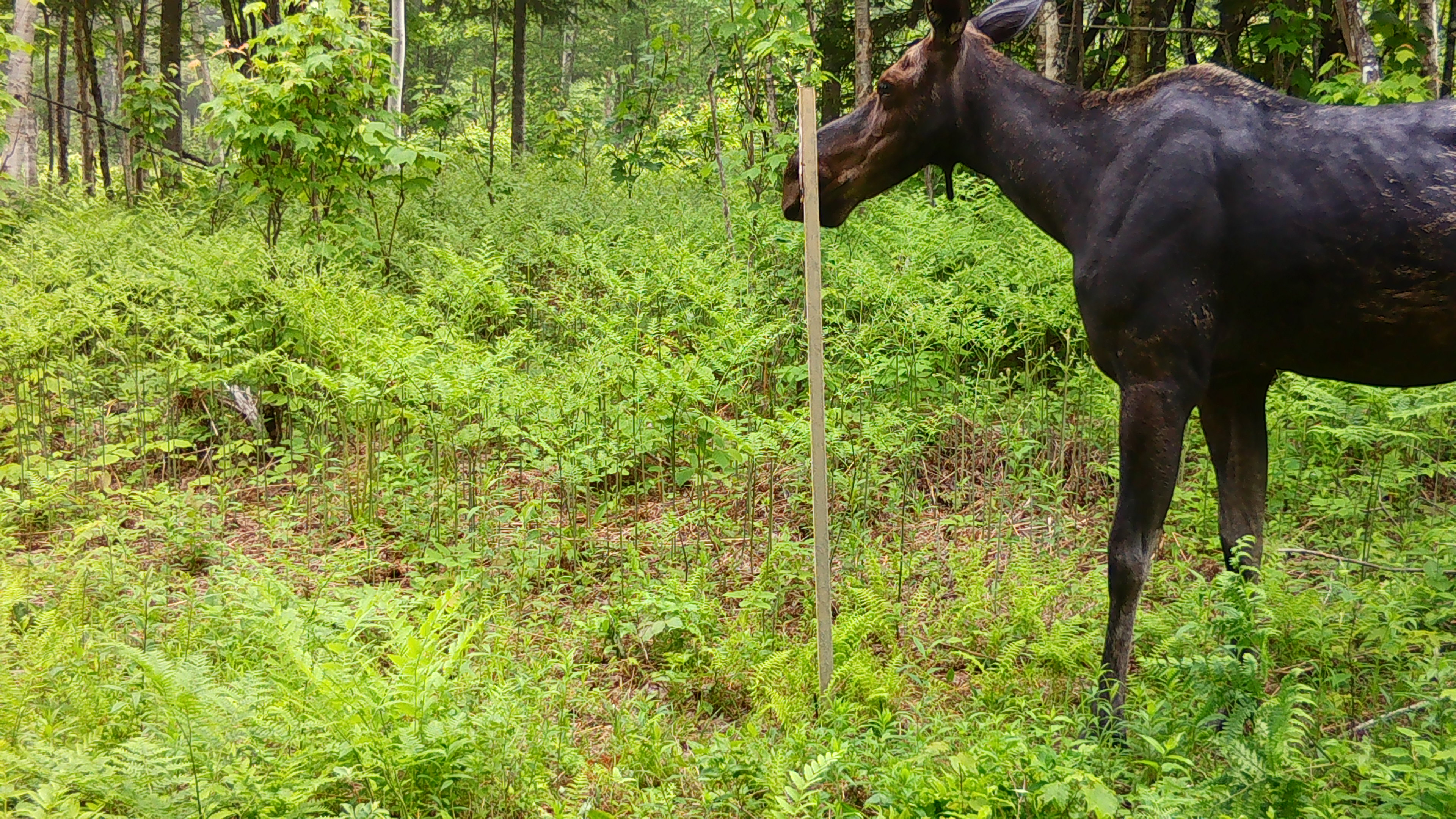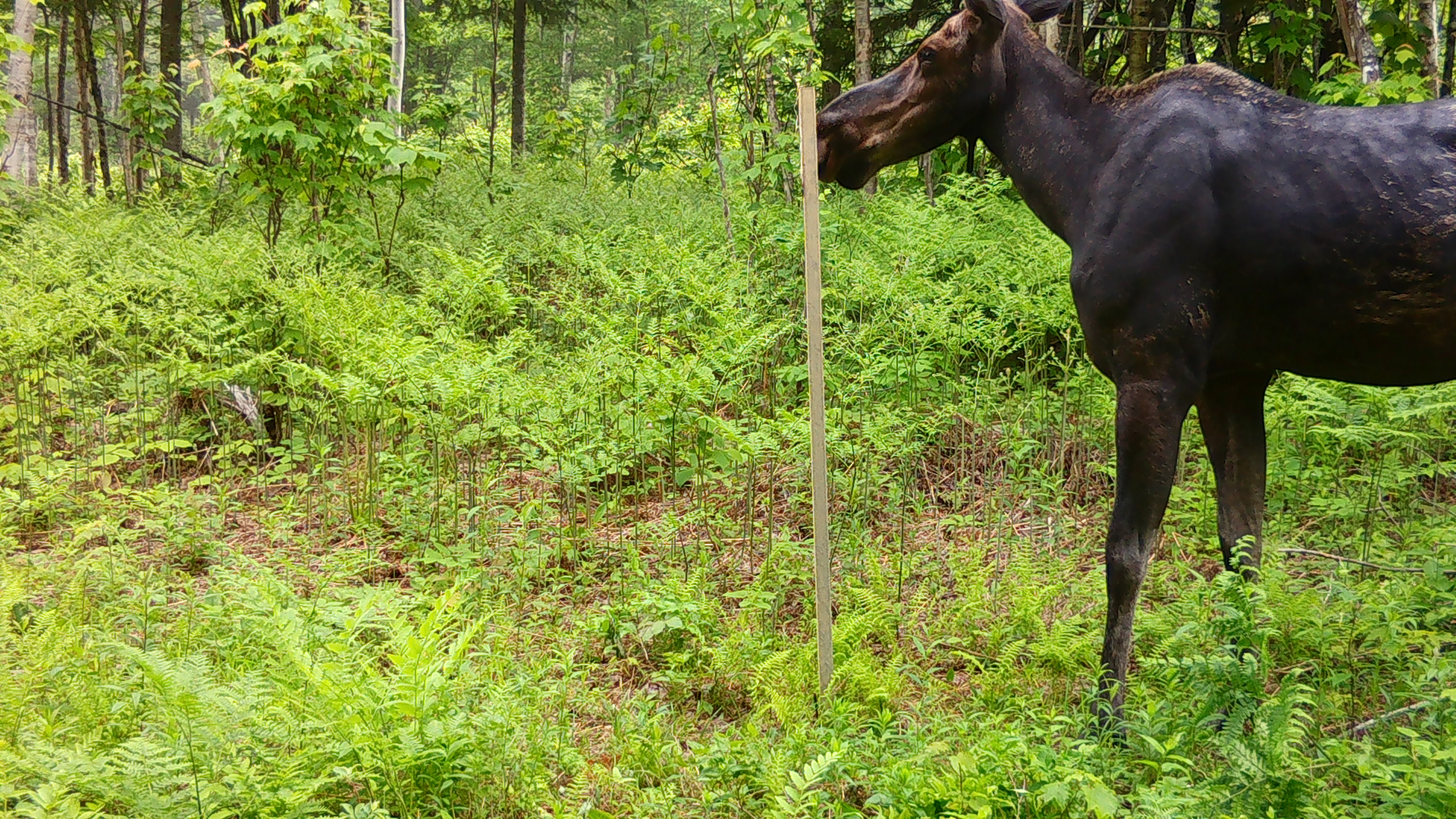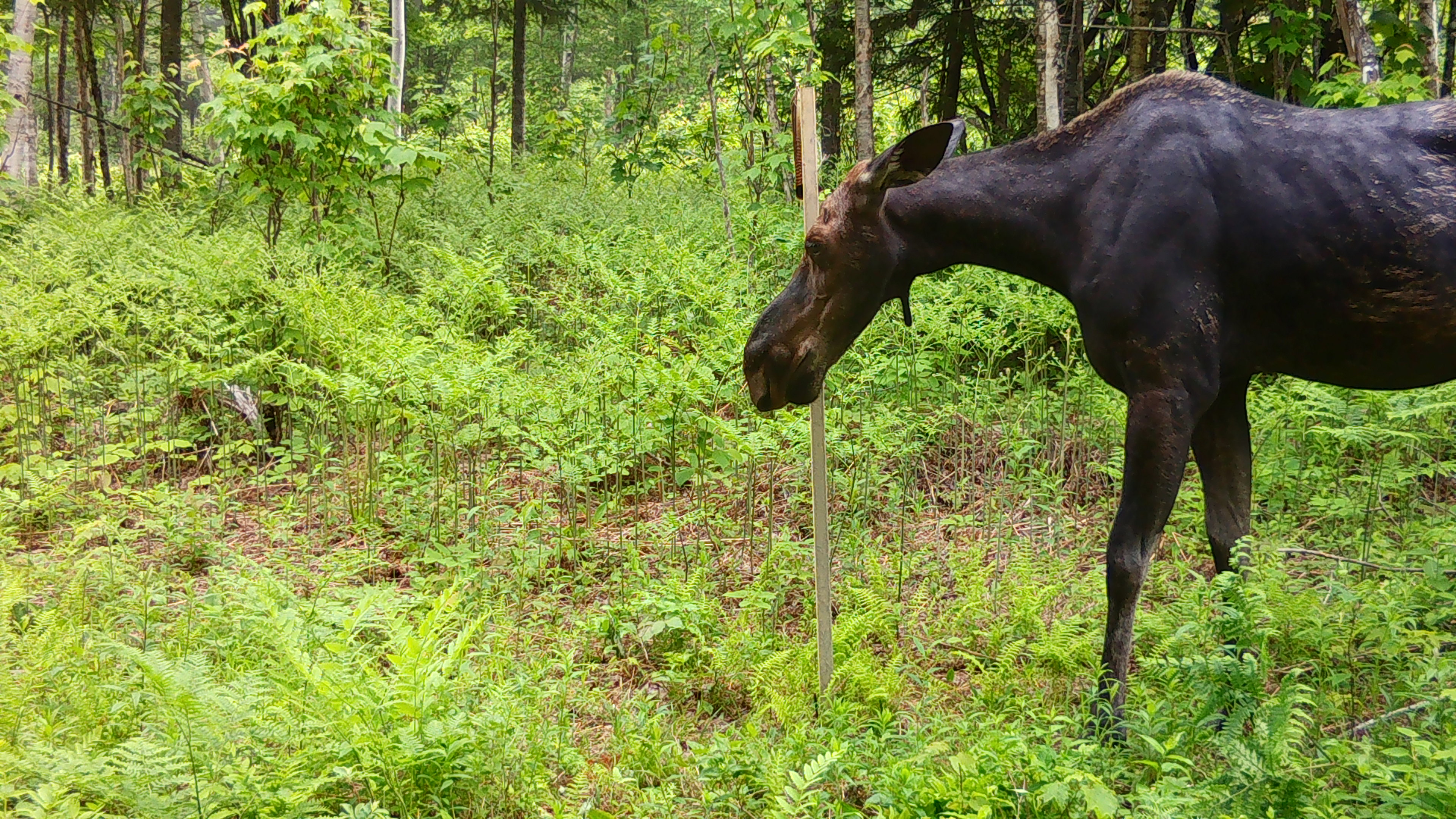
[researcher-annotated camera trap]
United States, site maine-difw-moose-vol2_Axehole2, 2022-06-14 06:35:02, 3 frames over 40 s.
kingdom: Animalia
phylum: Chordata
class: Mammalia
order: Artiodactyla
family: Cervidae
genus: Alces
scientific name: Alces alces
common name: moose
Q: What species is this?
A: Moose (Alces alces).